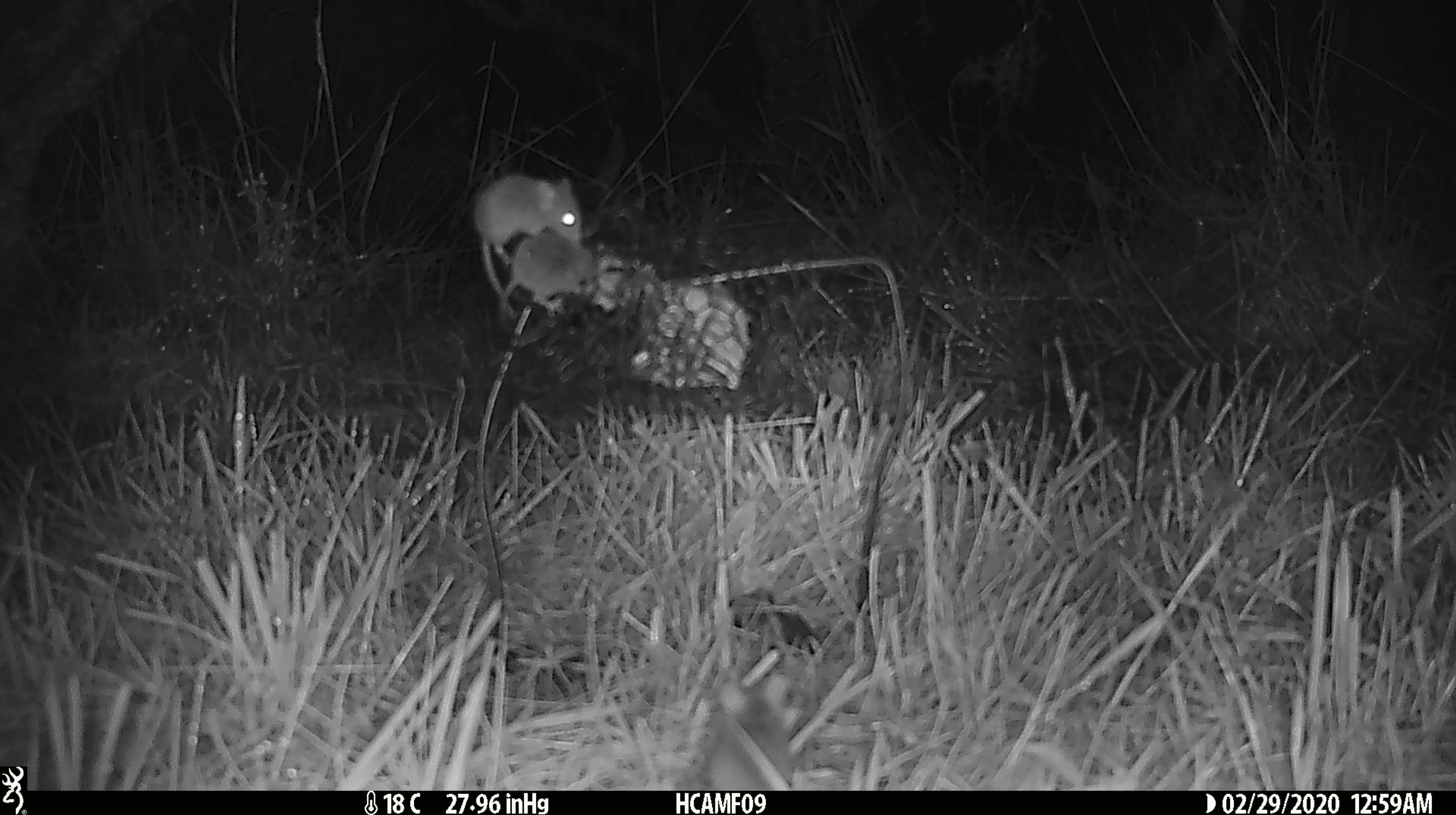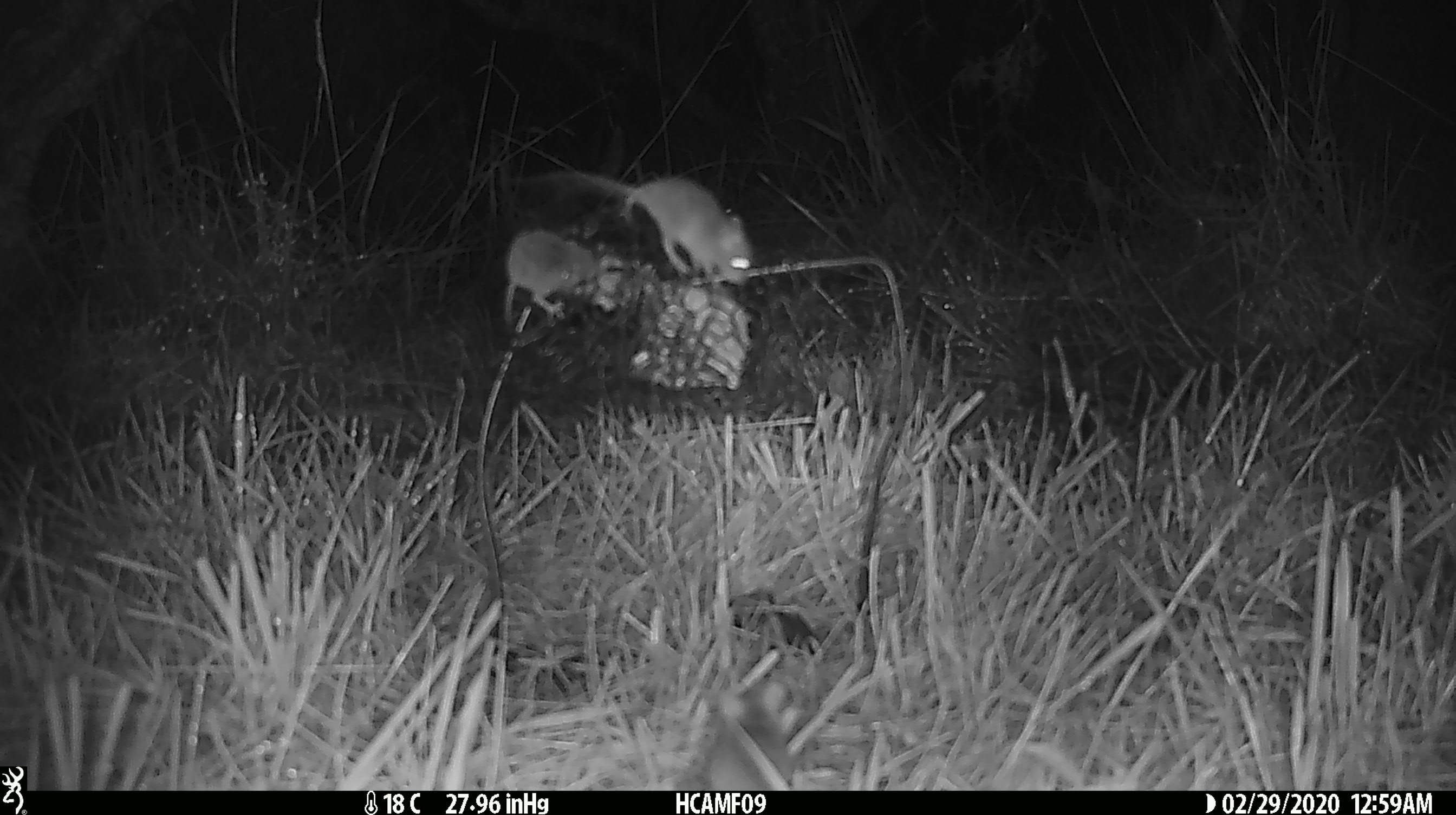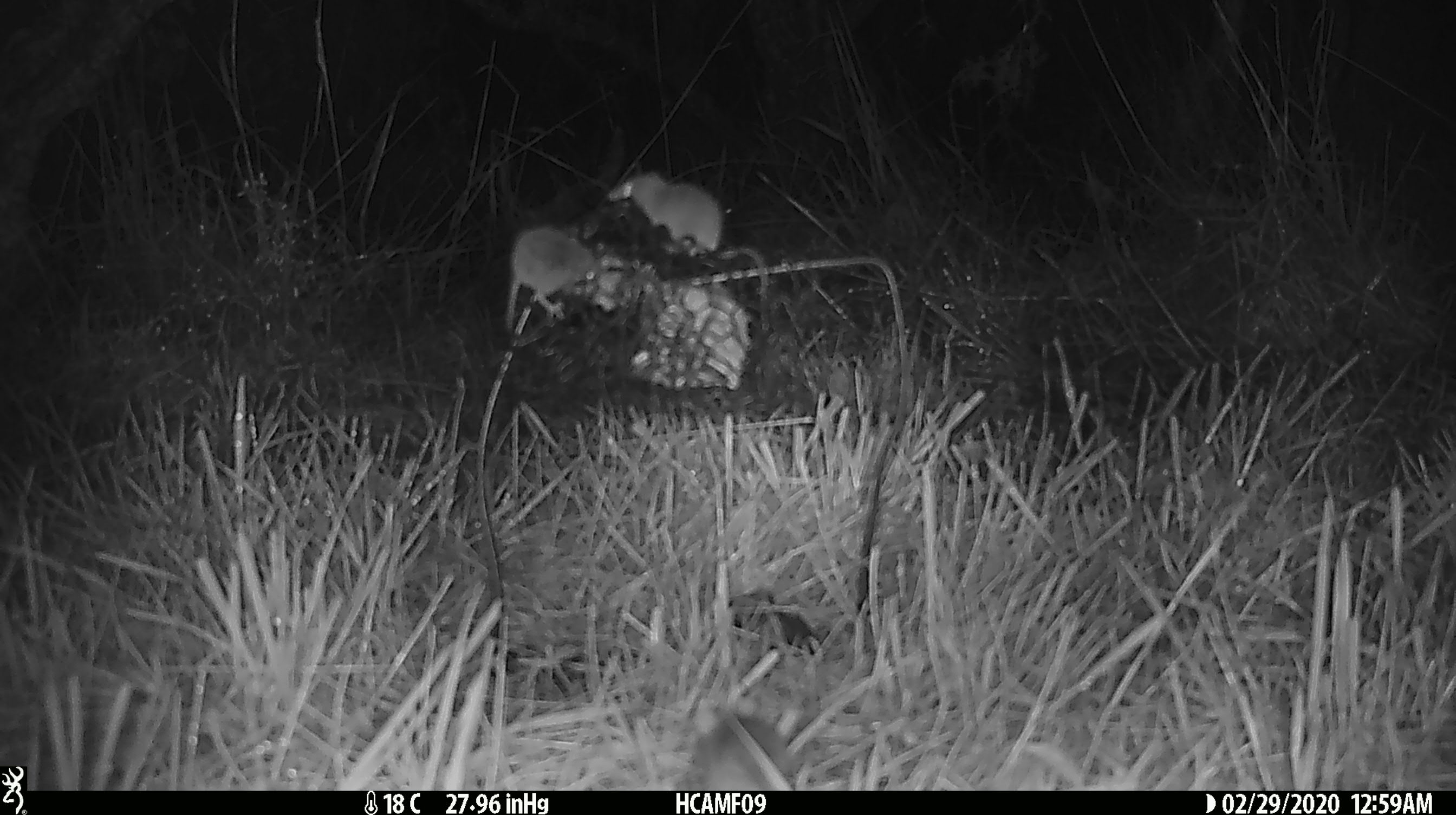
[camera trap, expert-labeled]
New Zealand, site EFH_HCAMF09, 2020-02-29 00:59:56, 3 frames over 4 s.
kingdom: Animalia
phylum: Chordata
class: Mammalia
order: Rodentia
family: Muridae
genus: Mus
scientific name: Mus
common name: mouse